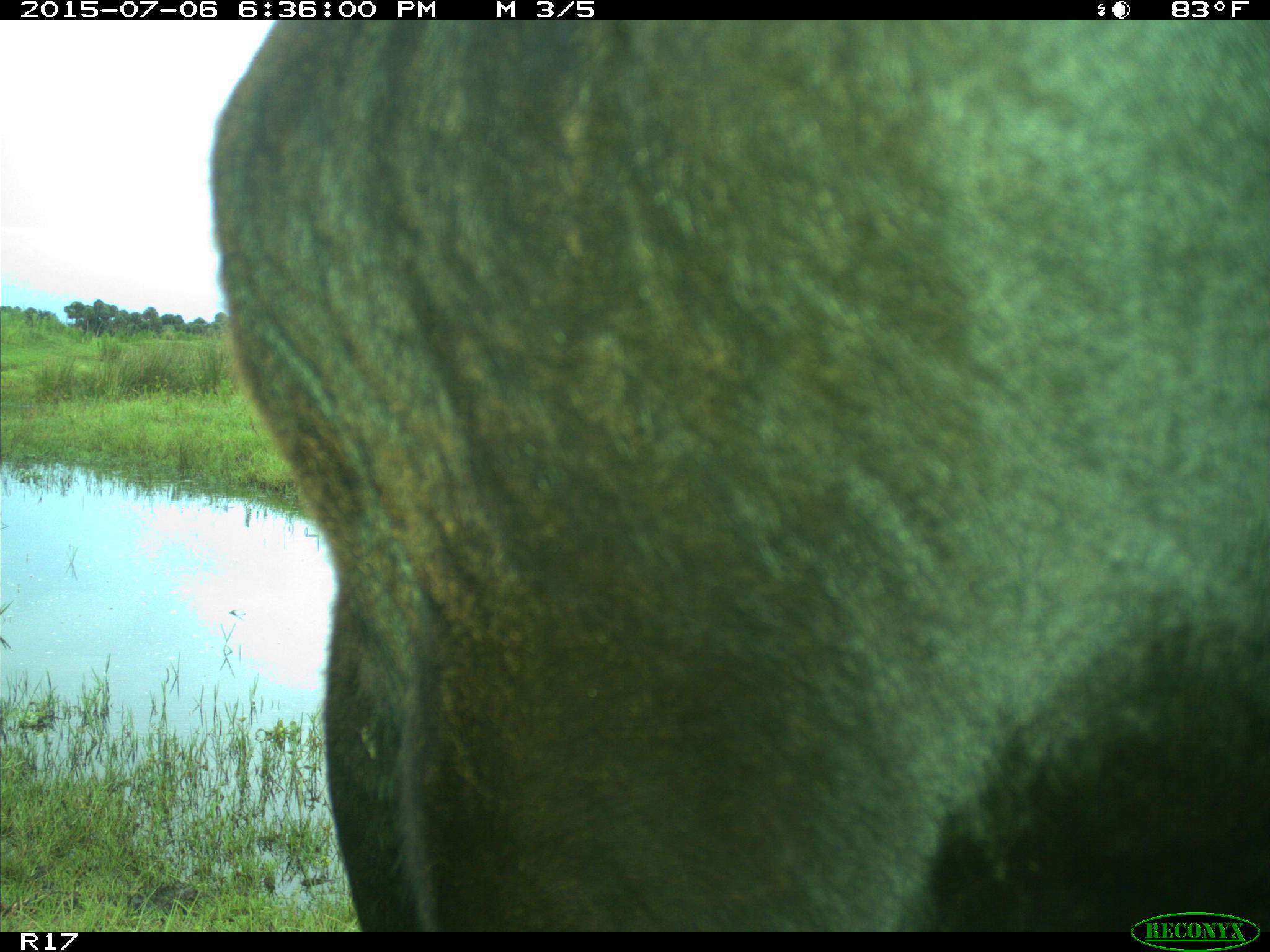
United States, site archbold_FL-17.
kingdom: Animalia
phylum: Chordata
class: Mammalia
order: Artiodactyla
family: Bovidae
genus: Bos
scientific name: Bos taurus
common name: domestic cow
Bos taurus (domestic cow).